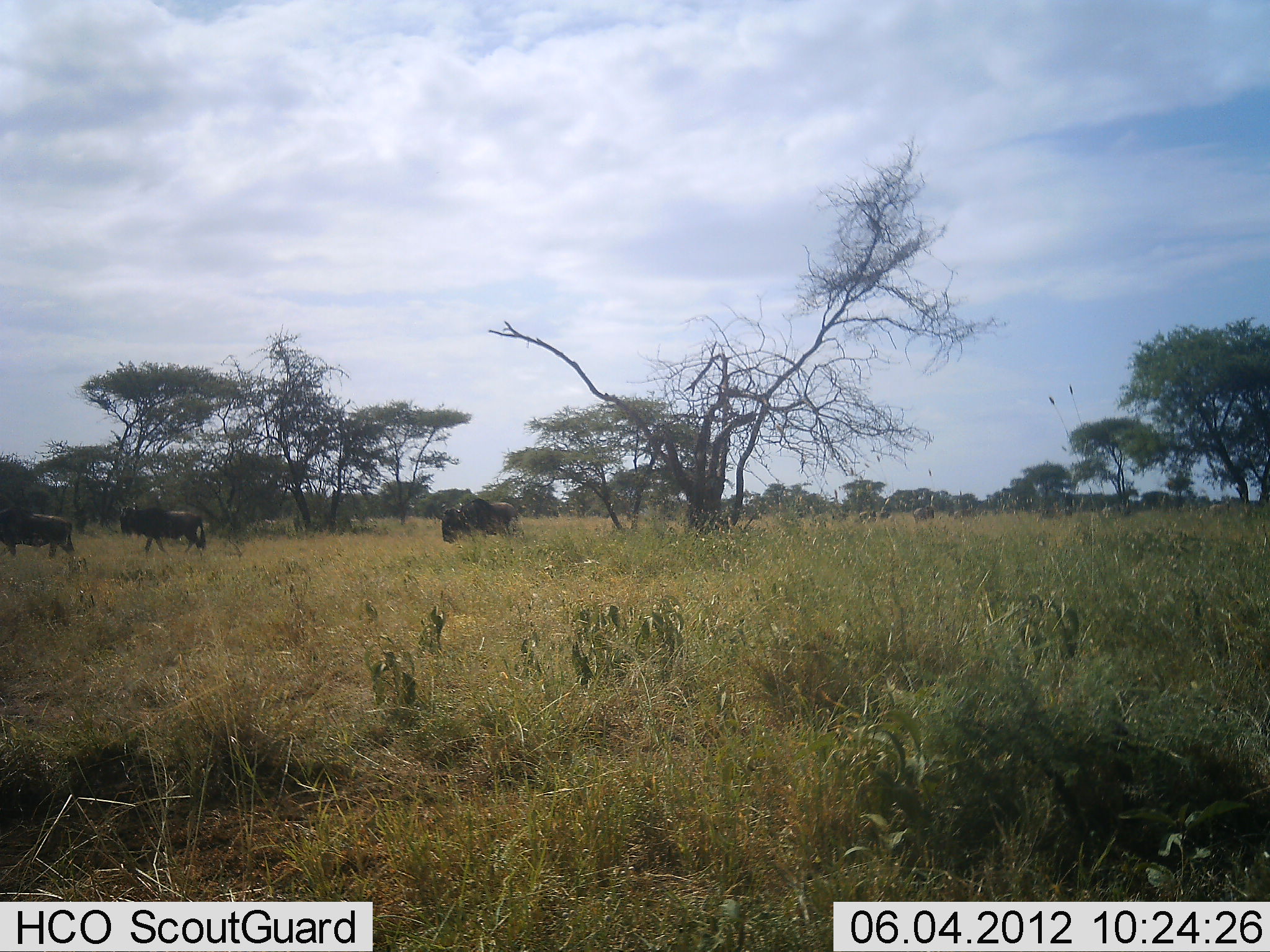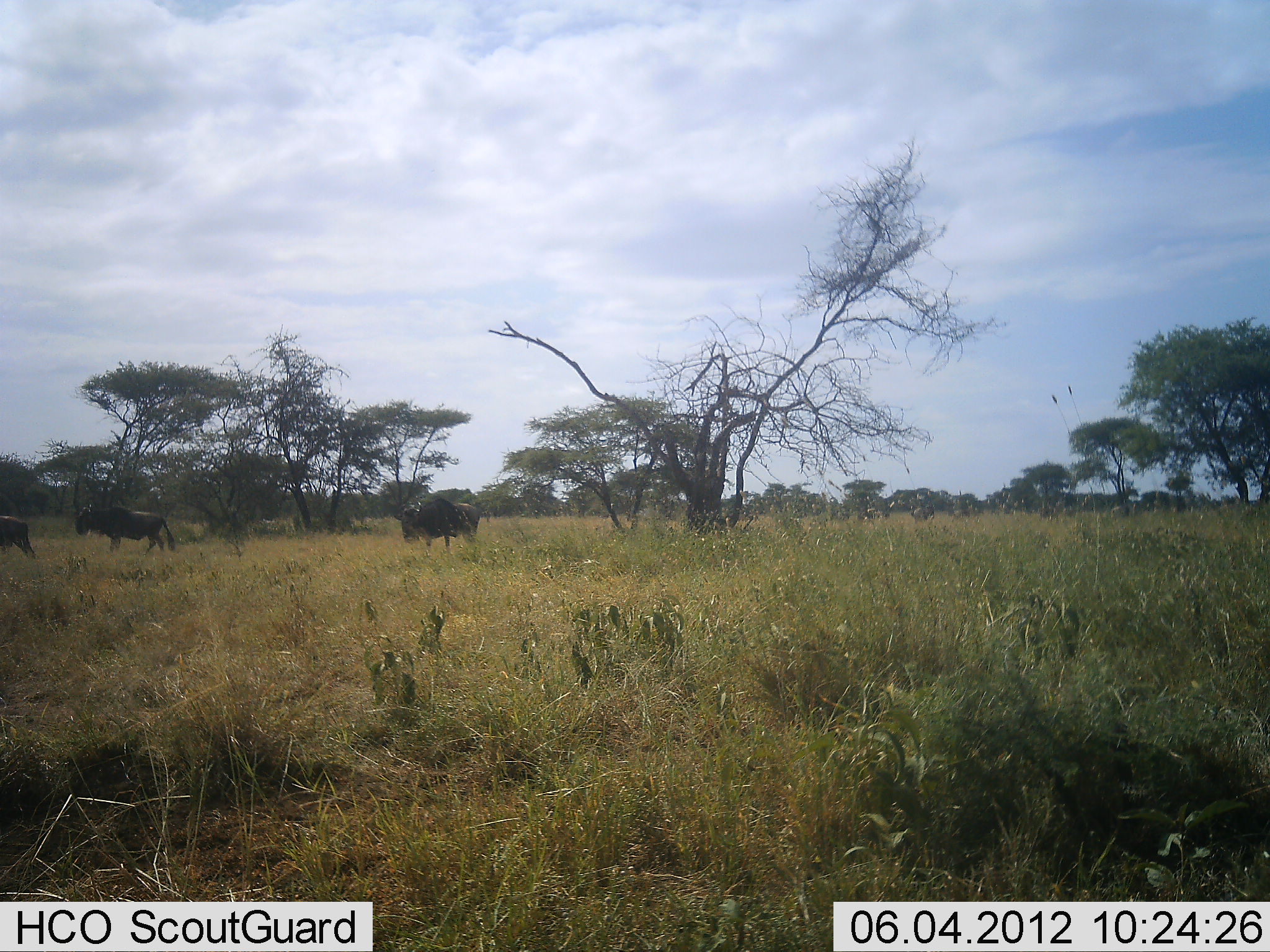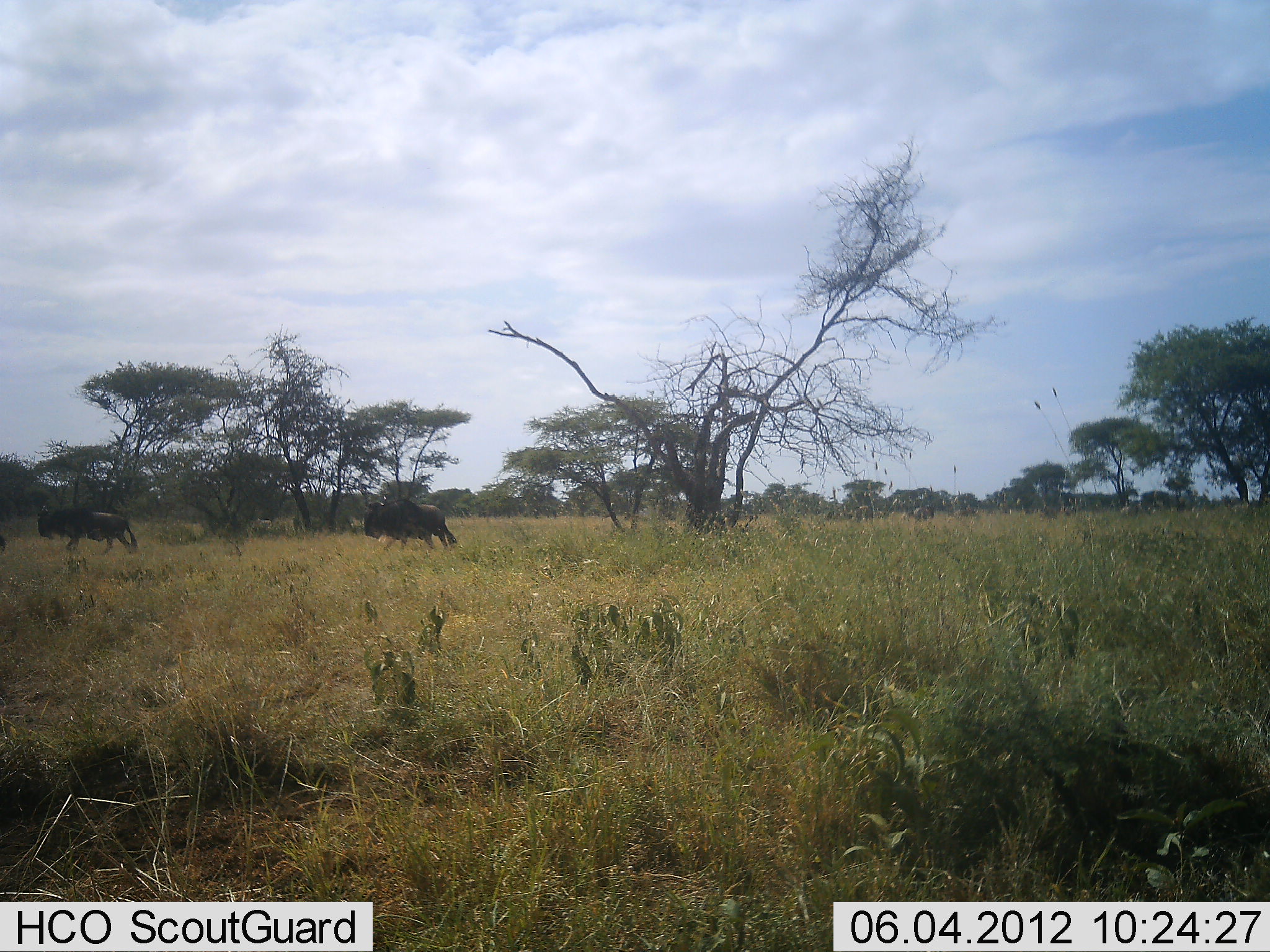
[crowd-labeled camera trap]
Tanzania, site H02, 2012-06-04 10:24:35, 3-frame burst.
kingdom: Animalia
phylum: Chordata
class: Mammalia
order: Artiodactyla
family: Bovidae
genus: Connochaetes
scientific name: Connochaetes taurinus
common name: blue wildebeest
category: wildebeest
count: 3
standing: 10%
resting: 0%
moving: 100%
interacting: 0%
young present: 0%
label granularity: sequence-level